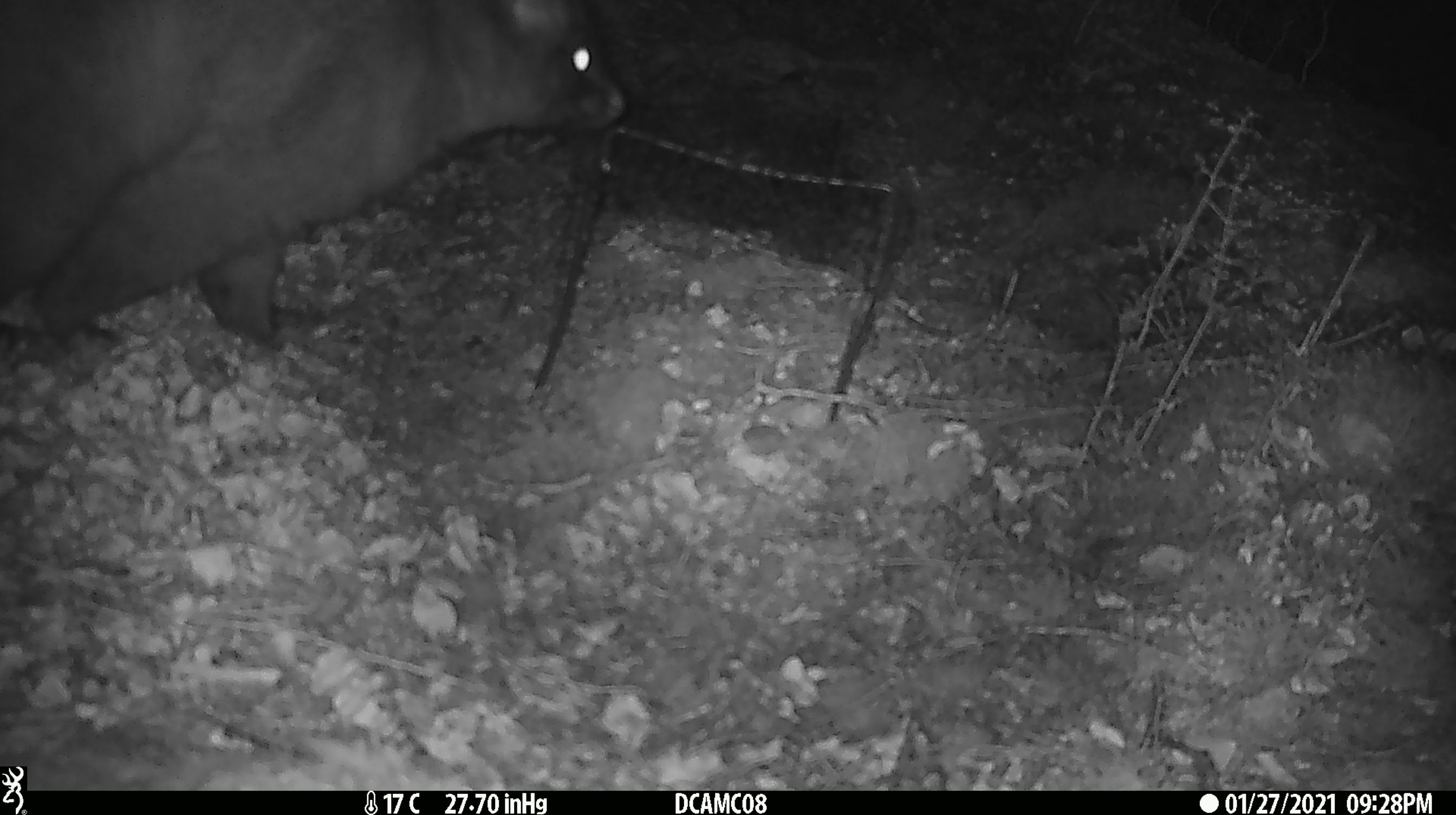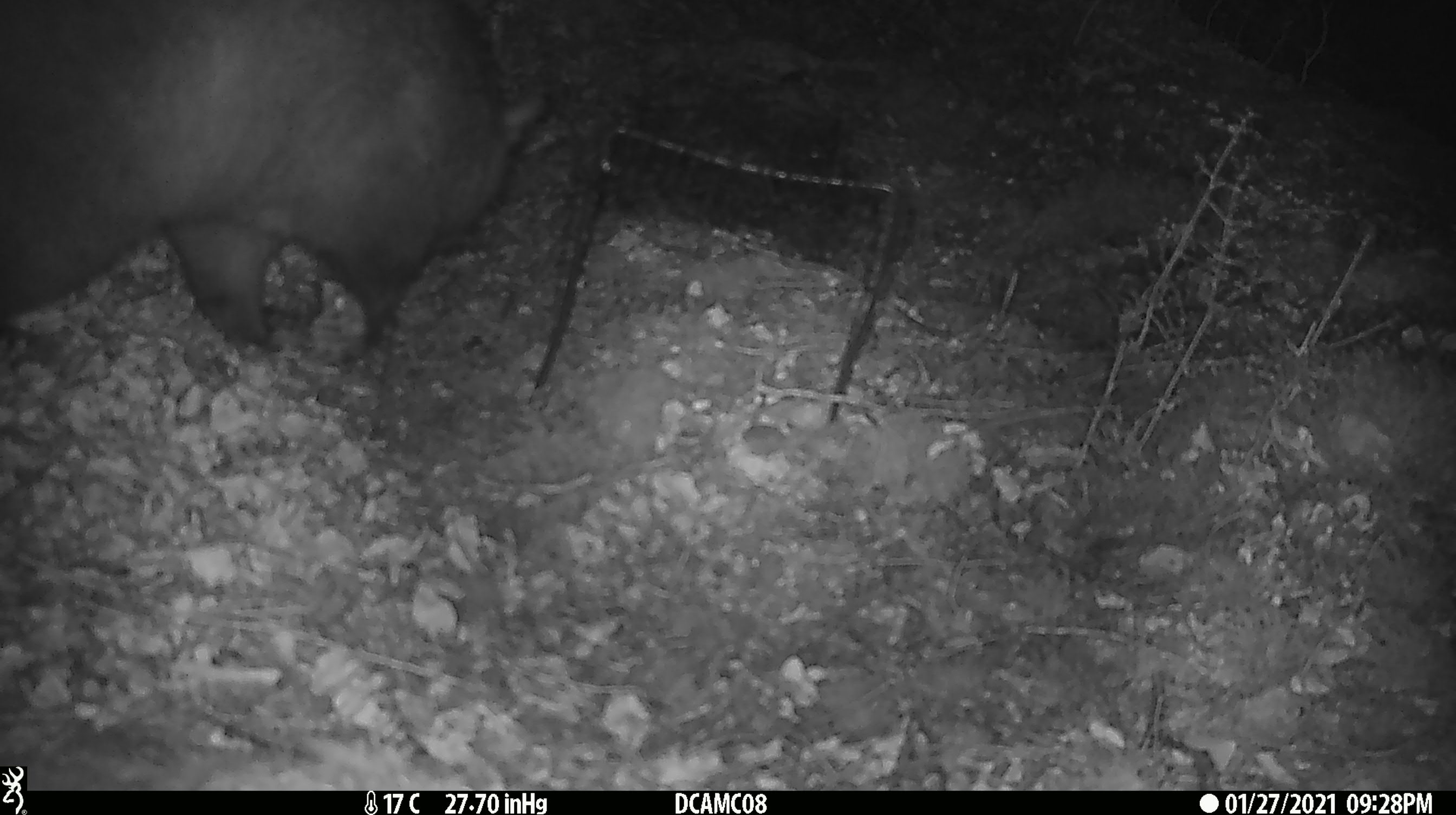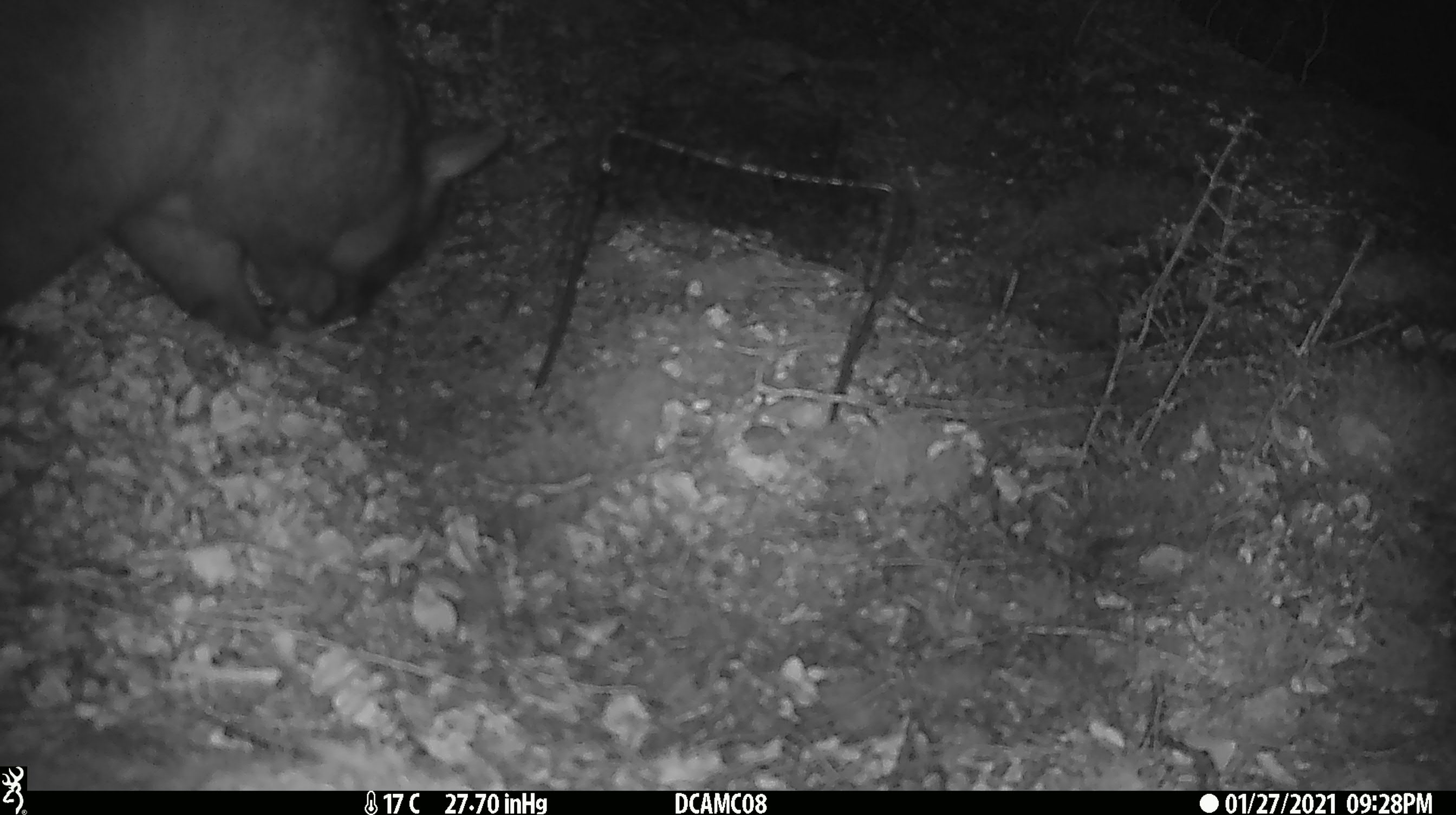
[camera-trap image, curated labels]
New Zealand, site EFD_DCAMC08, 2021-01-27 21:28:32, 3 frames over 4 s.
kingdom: Animalia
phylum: Chordata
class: Mammalia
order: Diprotodontia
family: Phalangeridae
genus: Trichosurus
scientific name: Trichosurus vulpecula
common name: common brushtail possum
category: possum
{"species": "possum (common brushtail possum) (Trichosurus vulpecula)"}